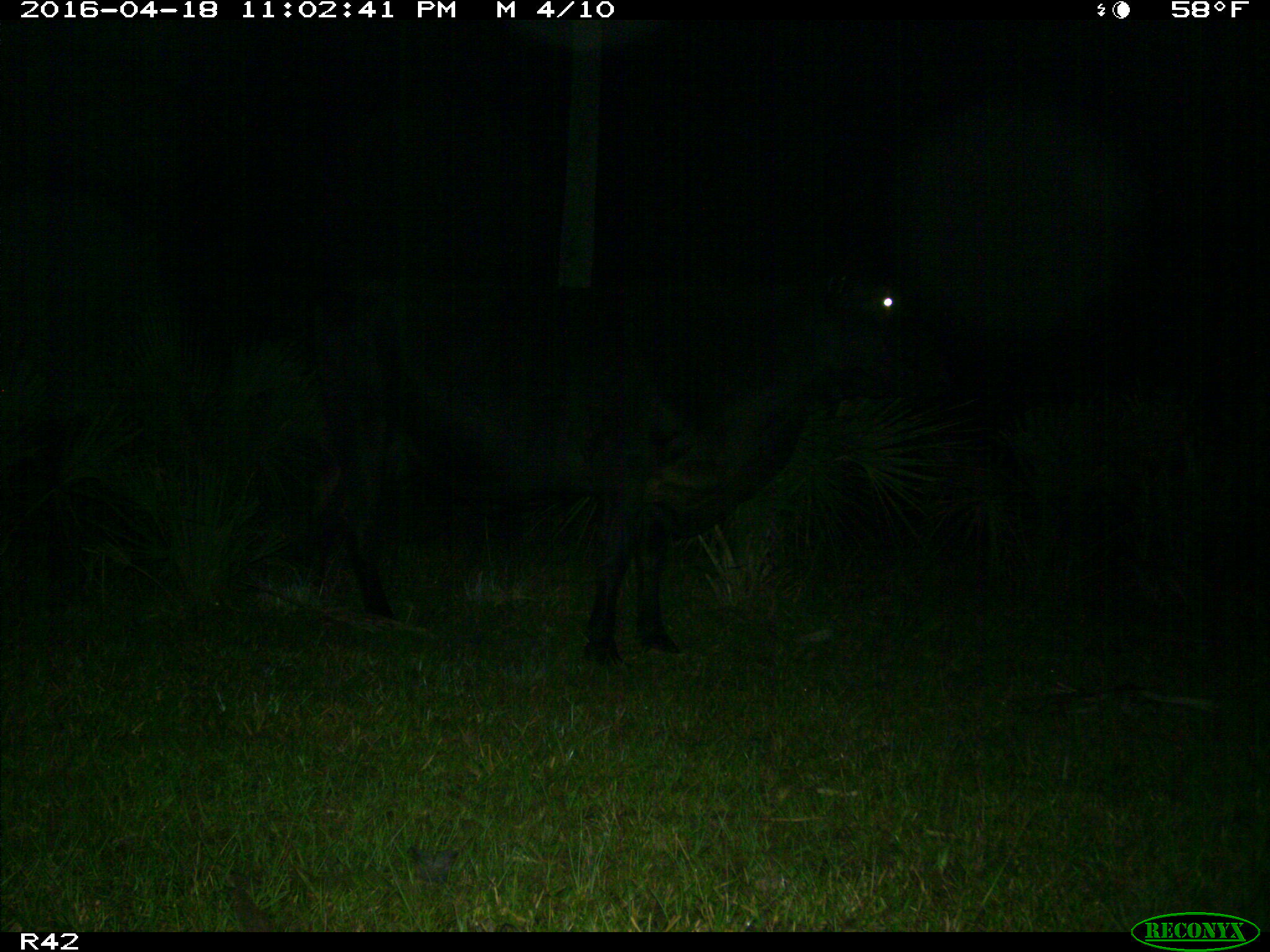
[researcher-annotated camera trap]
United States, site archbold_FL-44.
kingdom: Animalia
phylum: Chordata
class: Mammalia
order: Artiodactyla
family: Bovidae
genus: Bos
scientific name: Bos taurus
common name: domestic cow